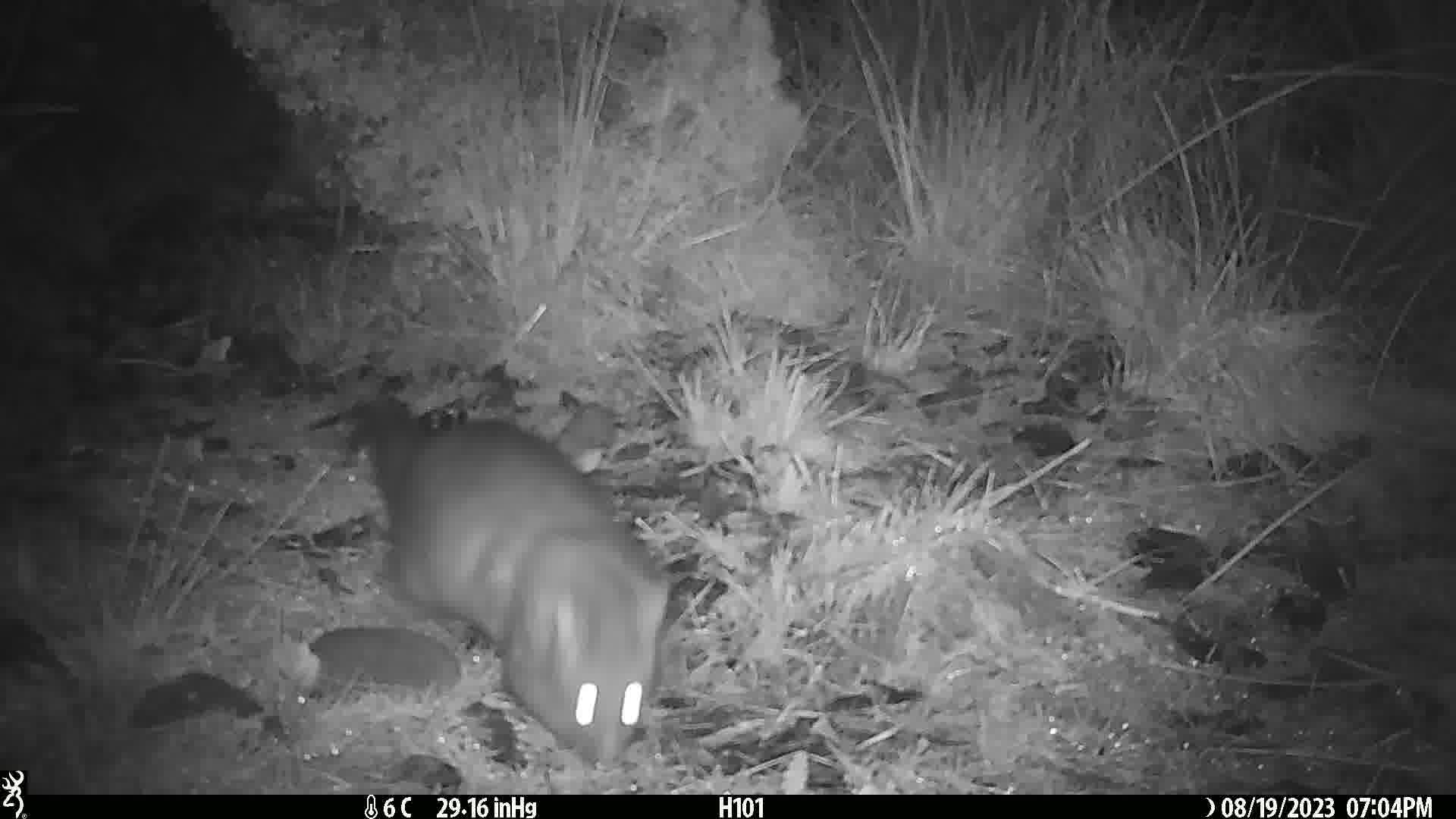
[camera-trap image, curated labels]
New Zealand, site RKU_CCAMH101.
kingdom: Animalia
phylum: Chordata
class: Mammalia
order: Diprotodontia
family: Phalangeridae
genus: Trichosurus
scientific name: Trichosurus vulpecula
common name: common brushtail possum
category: possum